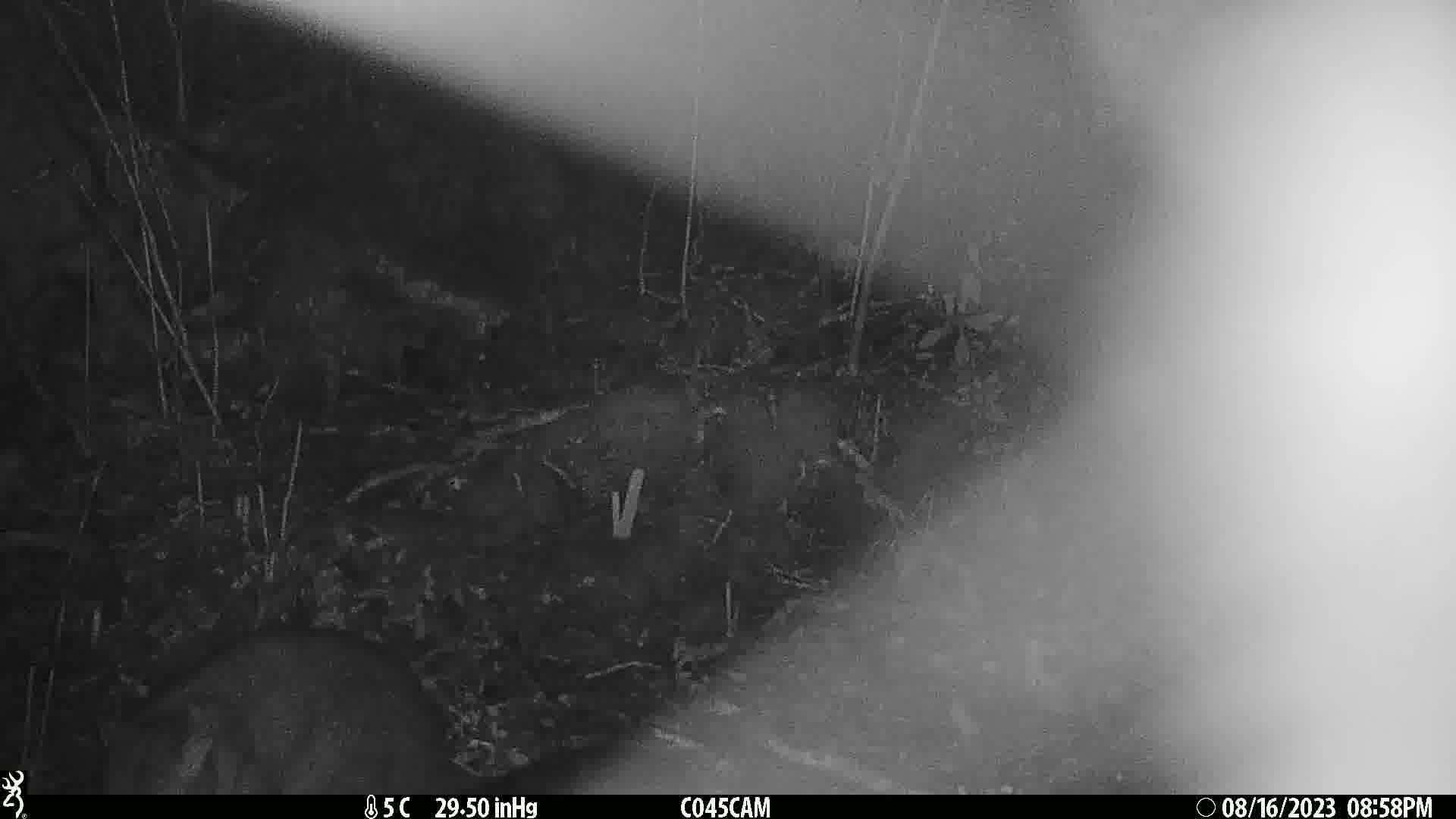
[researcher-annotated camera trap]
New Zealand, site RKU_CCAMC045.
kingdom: Animalia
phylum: Chordata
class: Mammalia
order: Diprotodontia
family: Phalangeridae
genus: Trichosurus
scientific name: Trichosurus vulpecula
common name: common brushtail possum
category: possum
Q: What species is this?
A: Possum (common brushtail possum) (Trichosurus vulpecula).